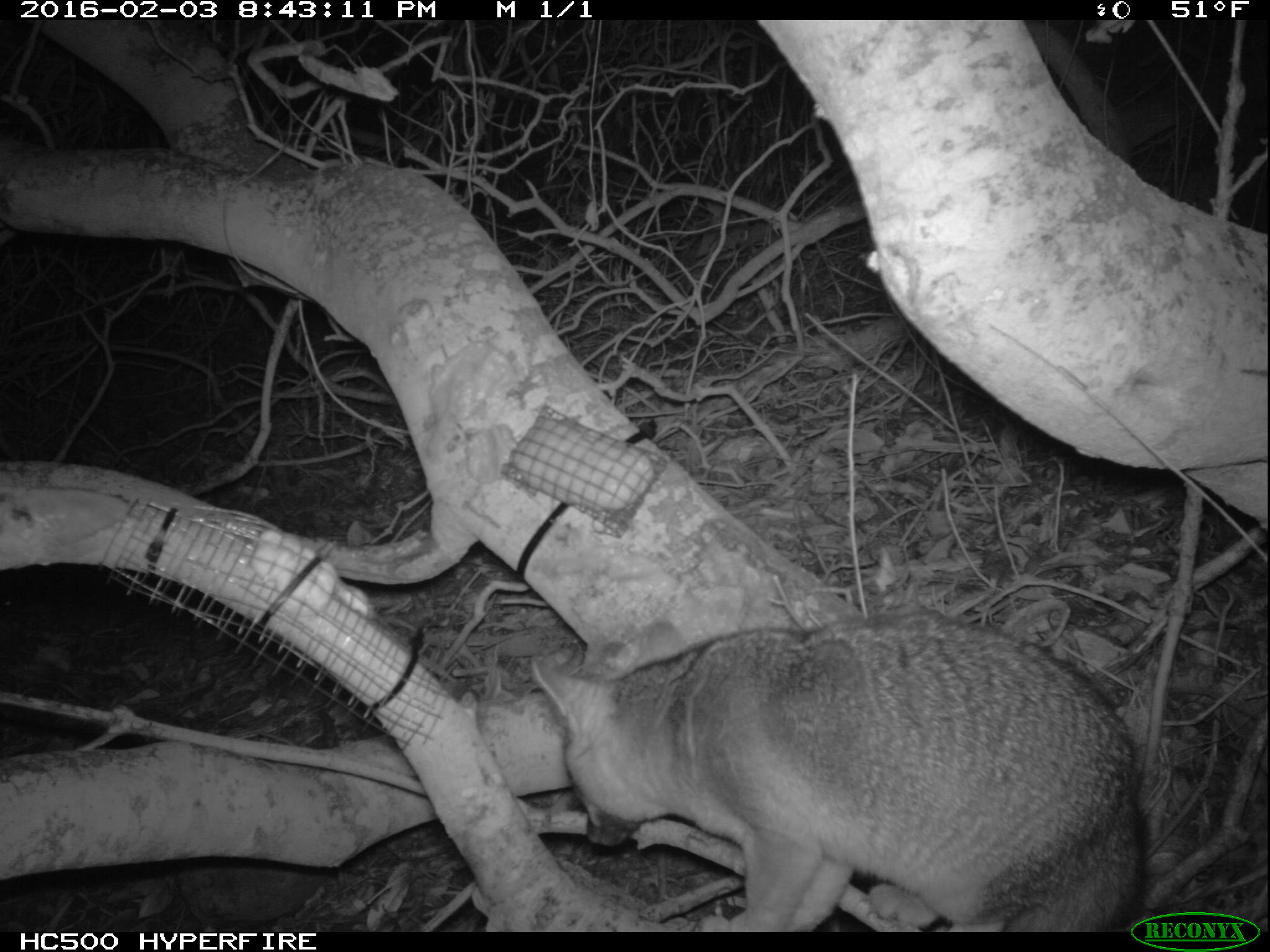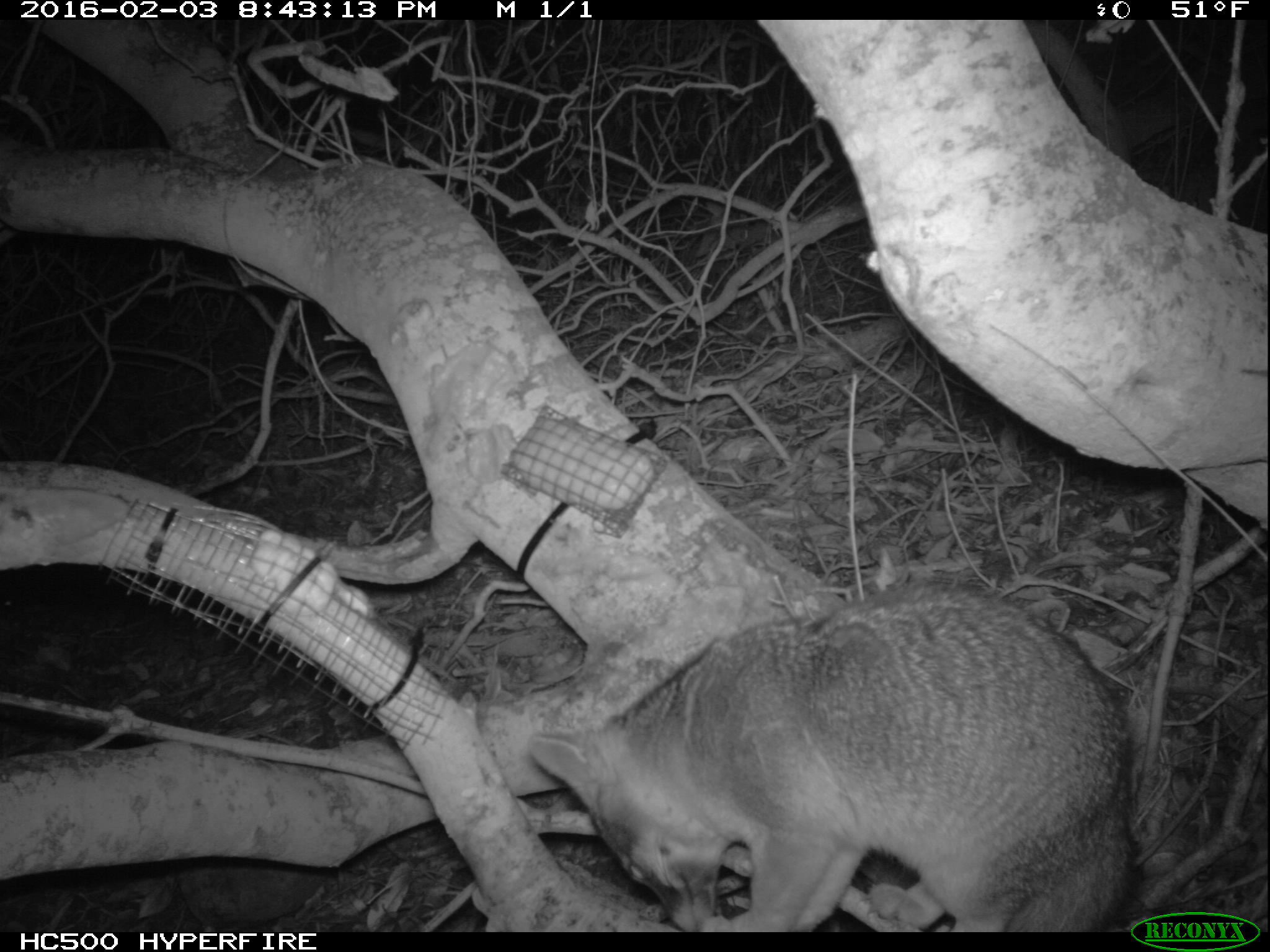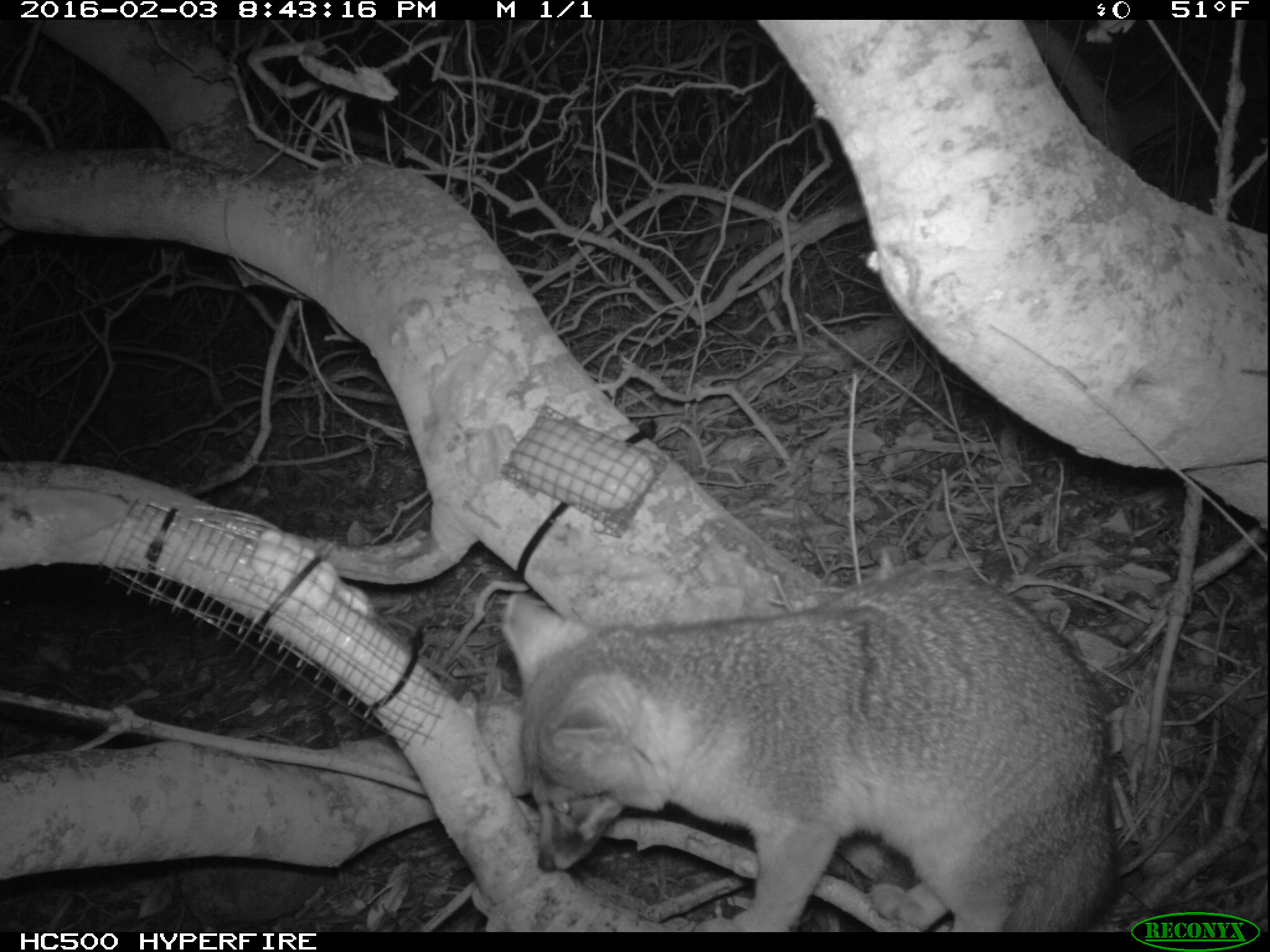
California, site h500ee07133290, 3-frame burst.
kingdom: Animalia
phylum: Chordata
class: Mammalia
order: Carnivora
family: Canidae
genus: Urocyon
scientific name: Urocyon littoralis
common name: island fox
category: fox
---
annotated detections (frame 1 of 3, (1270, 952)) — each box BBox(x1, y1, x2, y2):
fox: BBox(530, 612, 1145, 933)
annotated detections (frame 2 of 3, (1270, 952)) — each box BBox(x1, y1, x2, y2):
fox: BBox(529, 585, 1133, 933)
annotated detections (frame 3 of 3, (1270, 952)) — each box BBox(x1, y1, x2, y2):
fox: BBox(502, 570, 1119, 932)